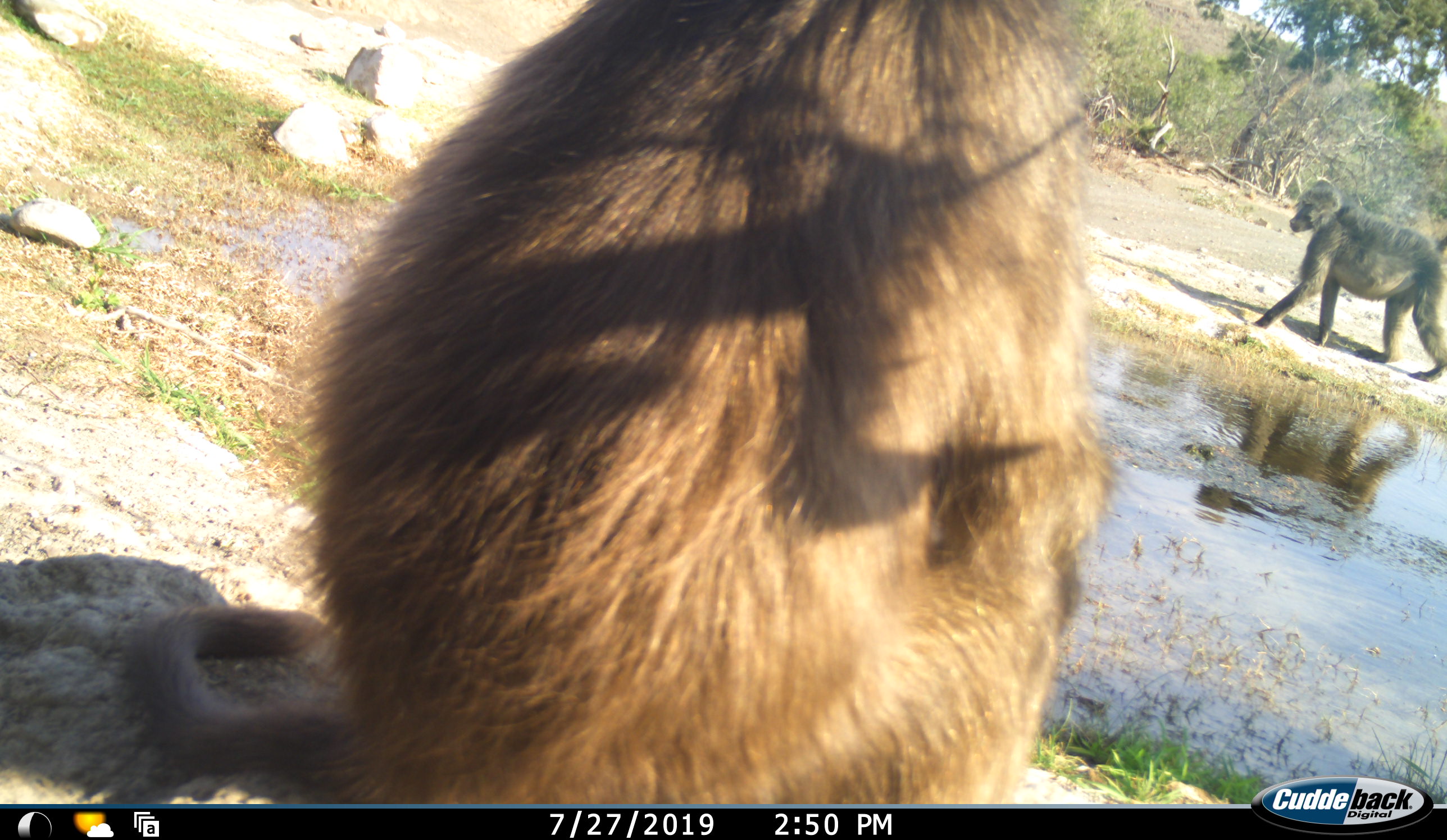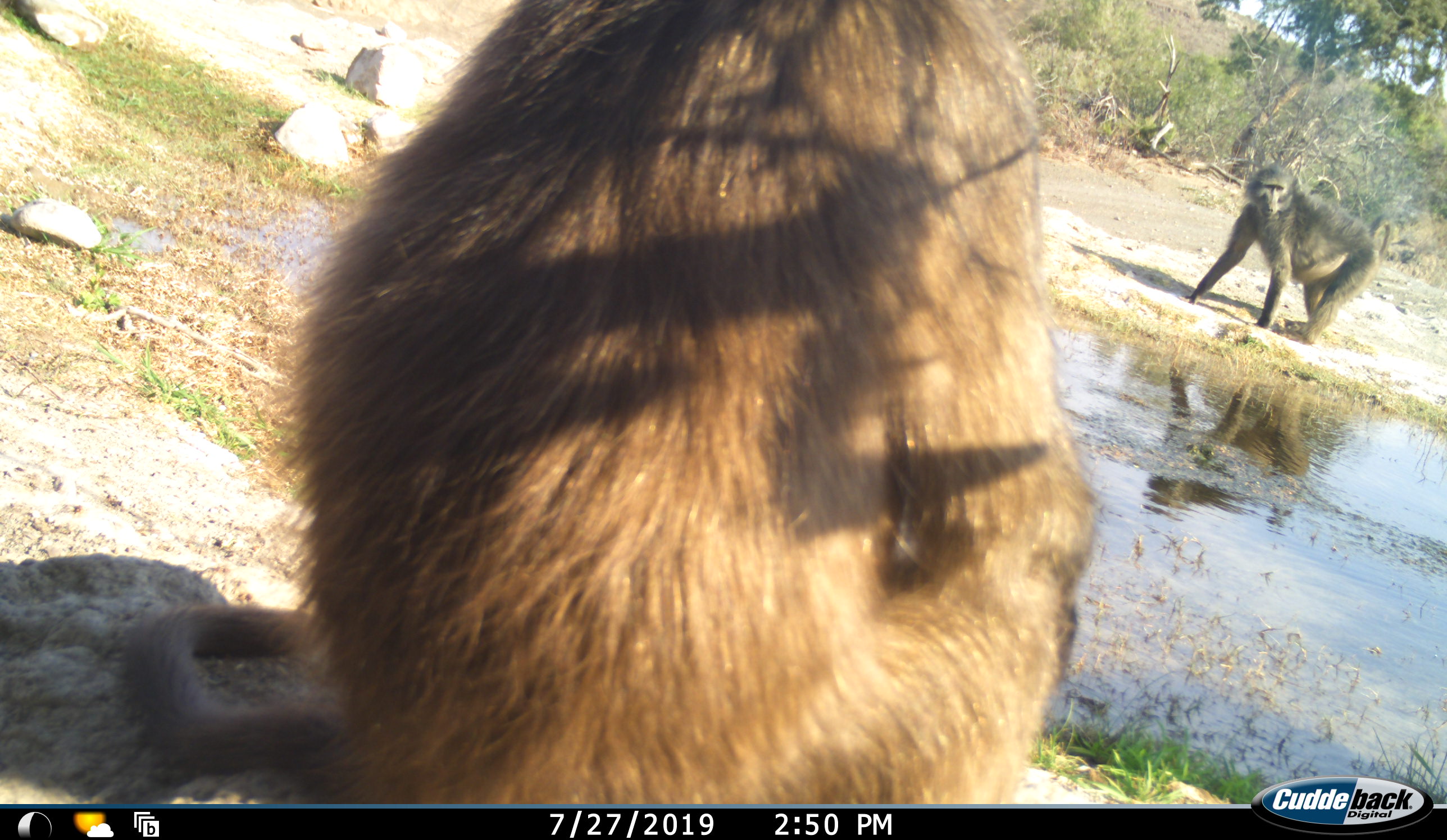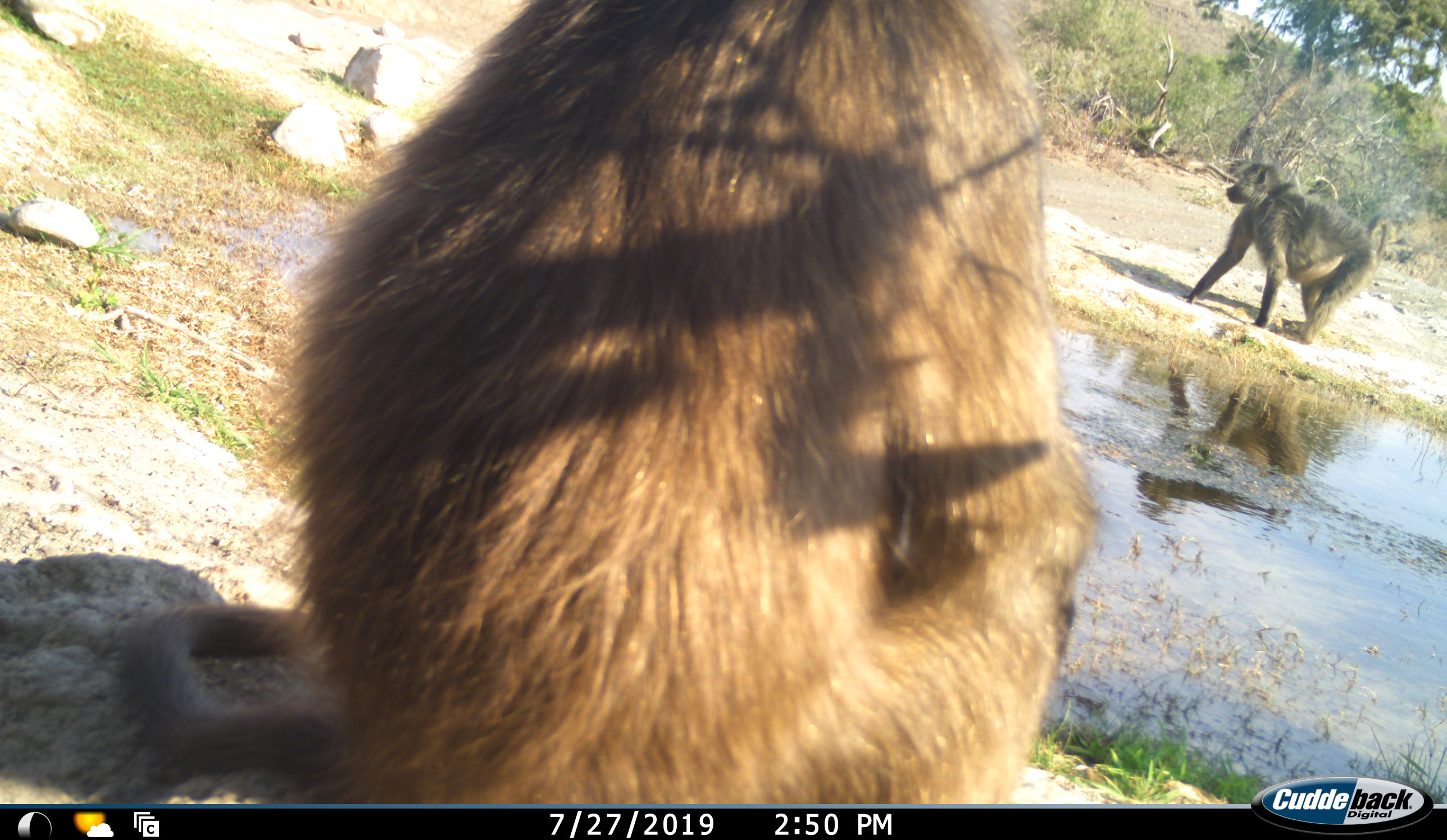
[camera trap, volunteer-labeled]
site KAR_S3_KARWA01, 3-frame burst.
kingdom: Animalia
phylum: Chordata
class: Mammalia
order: Primates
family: Cercopithecidae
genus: Papio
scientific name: Papio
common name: baboon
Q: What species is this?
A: Baboon (Papio).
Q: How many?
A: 2.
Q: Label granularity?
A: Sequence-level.